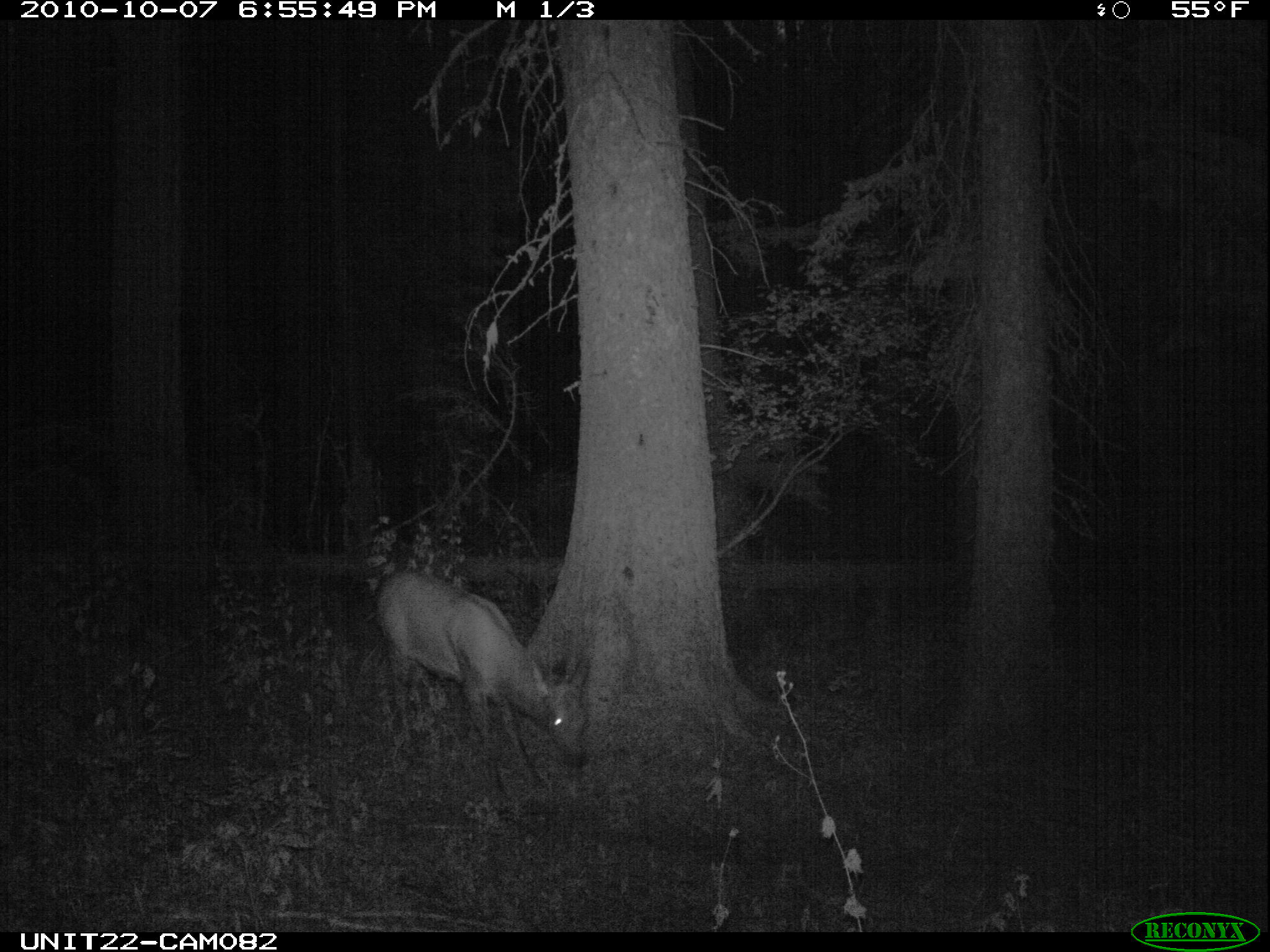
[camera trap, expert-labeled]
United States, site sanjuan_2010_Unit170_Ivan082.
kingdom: Animalia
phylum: Chordata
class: Mammalia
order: Artiodactyla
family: Cervidae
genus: Cervus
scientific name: Cervus elaphus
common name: red deer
Cervus elaphus (red deer).